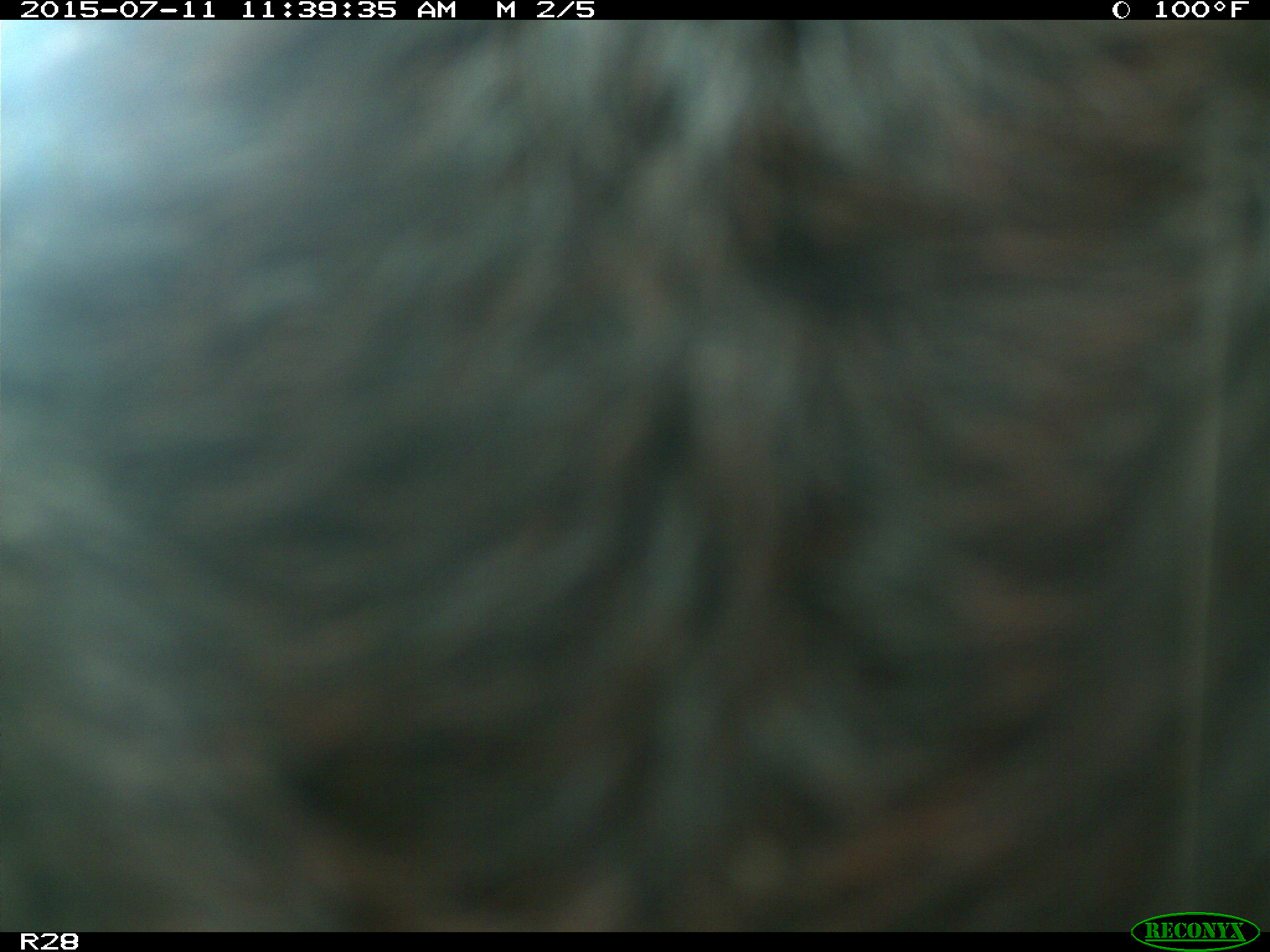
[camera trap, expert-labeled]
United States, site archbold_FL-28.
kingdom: Animalia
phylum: Chordata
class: Mammalia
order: Artiodactyla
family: Bovidae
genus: Bos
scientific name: Bos taurus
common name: domestic cow